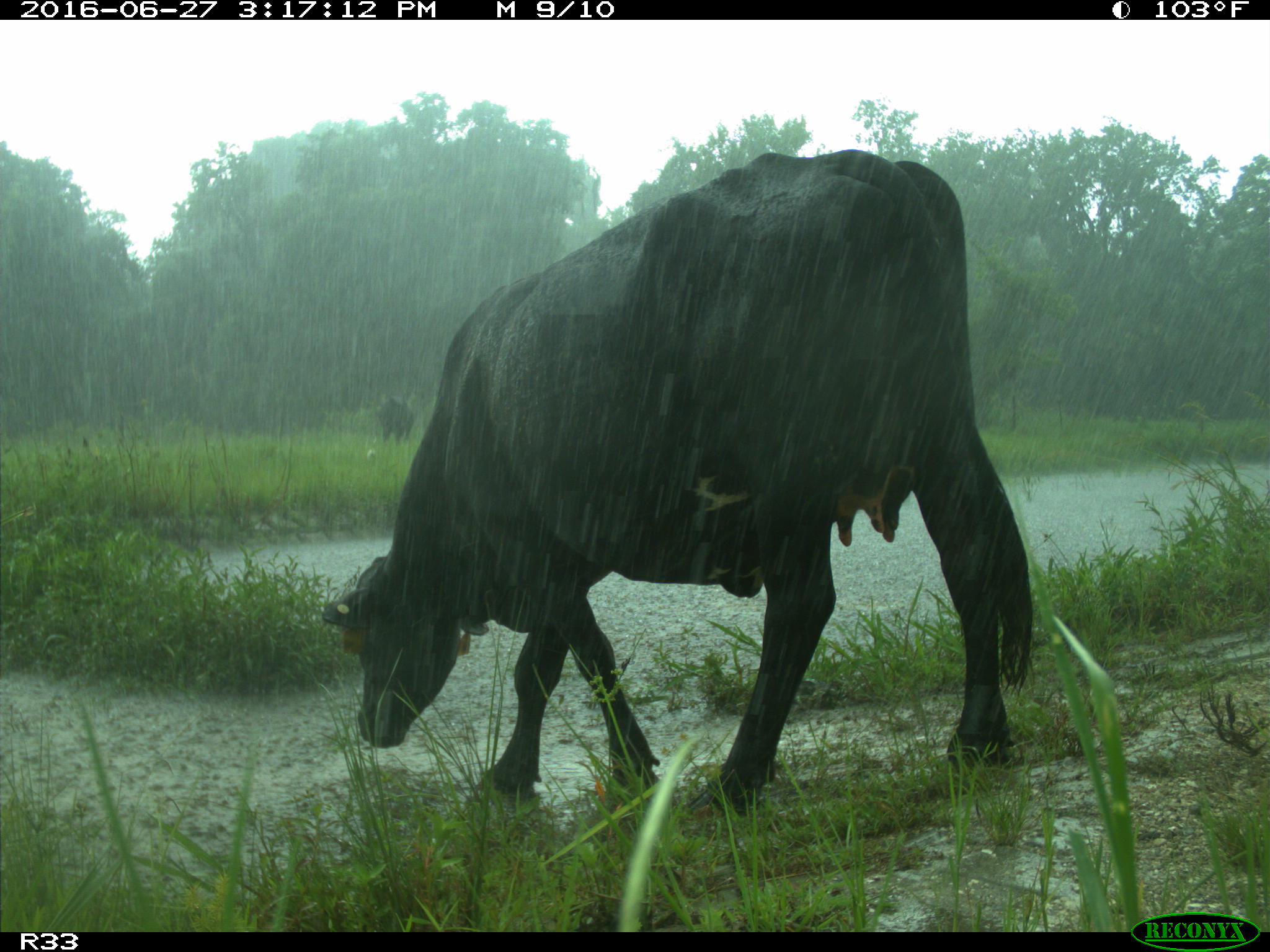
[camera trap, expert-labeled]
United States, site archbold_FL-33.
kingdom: Animalia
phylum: Chordata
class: Mammalia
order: Artiodactyla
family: Bovidae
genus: Bos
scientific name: Bos taurus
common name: domestic cow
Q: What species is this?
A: Bos taurus (domestic cow).